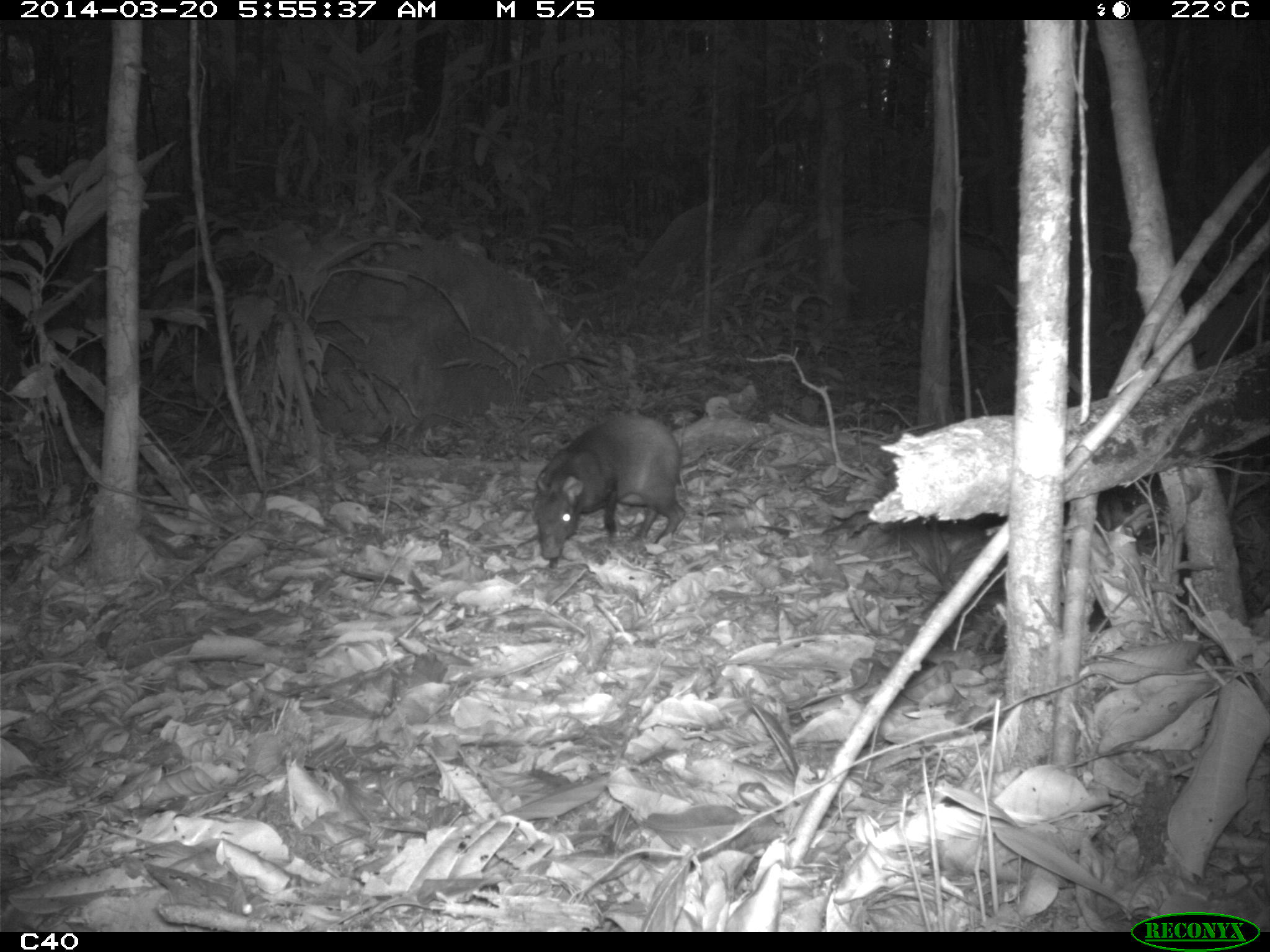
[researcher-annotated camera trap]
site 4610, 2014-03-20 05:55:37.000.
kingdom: Animalia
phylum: Chordata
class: Mammalia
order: Rodentia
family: Dasyproctidae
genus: Dasyprocta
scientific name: Dasyprocta leporina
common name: red-rumped agouti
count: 1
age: adult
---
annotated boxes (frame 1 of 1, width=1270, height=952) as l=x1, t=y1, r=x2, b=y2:
dasyprocta leporina: l=531, t=412, r=686, b=568